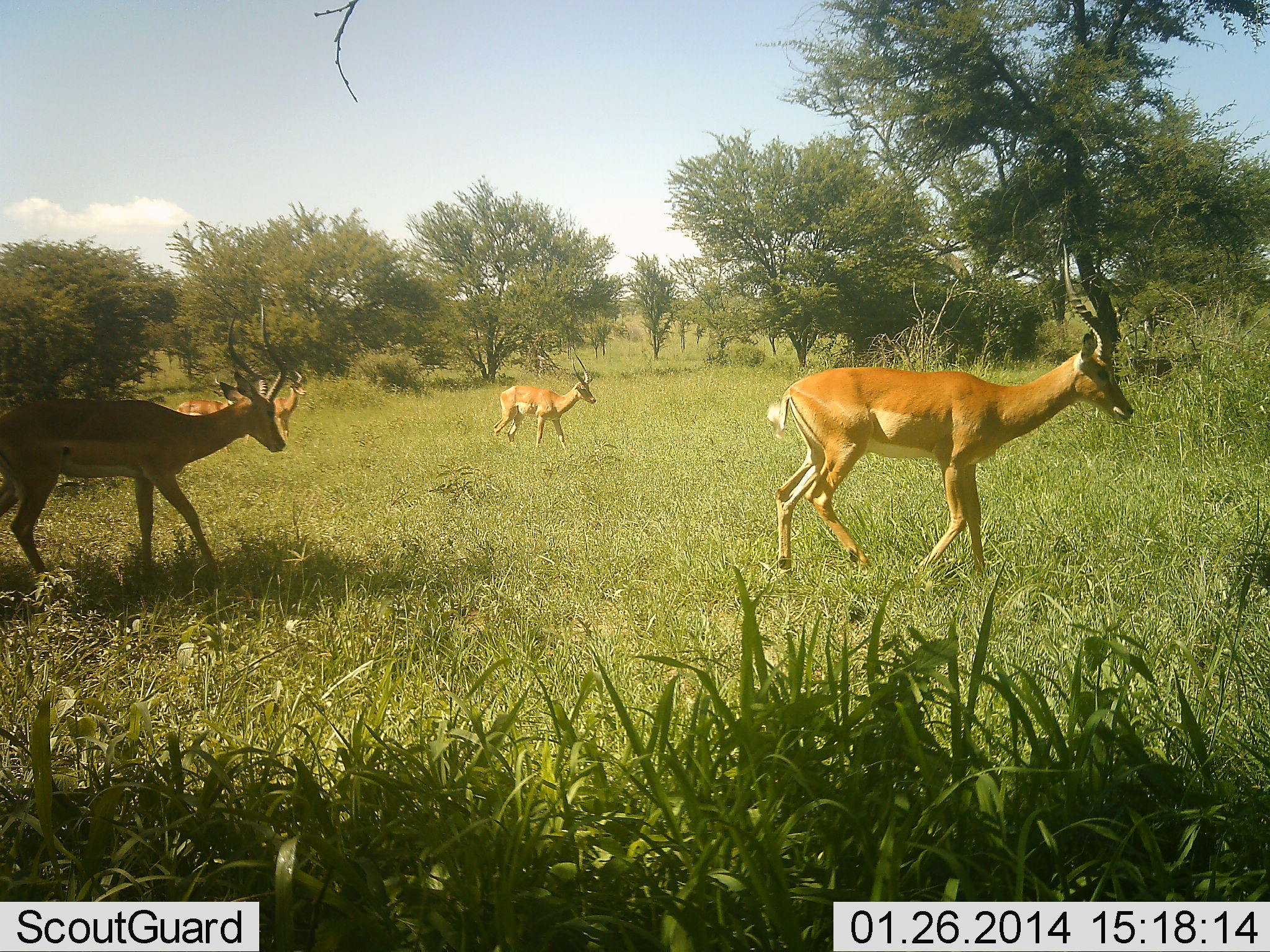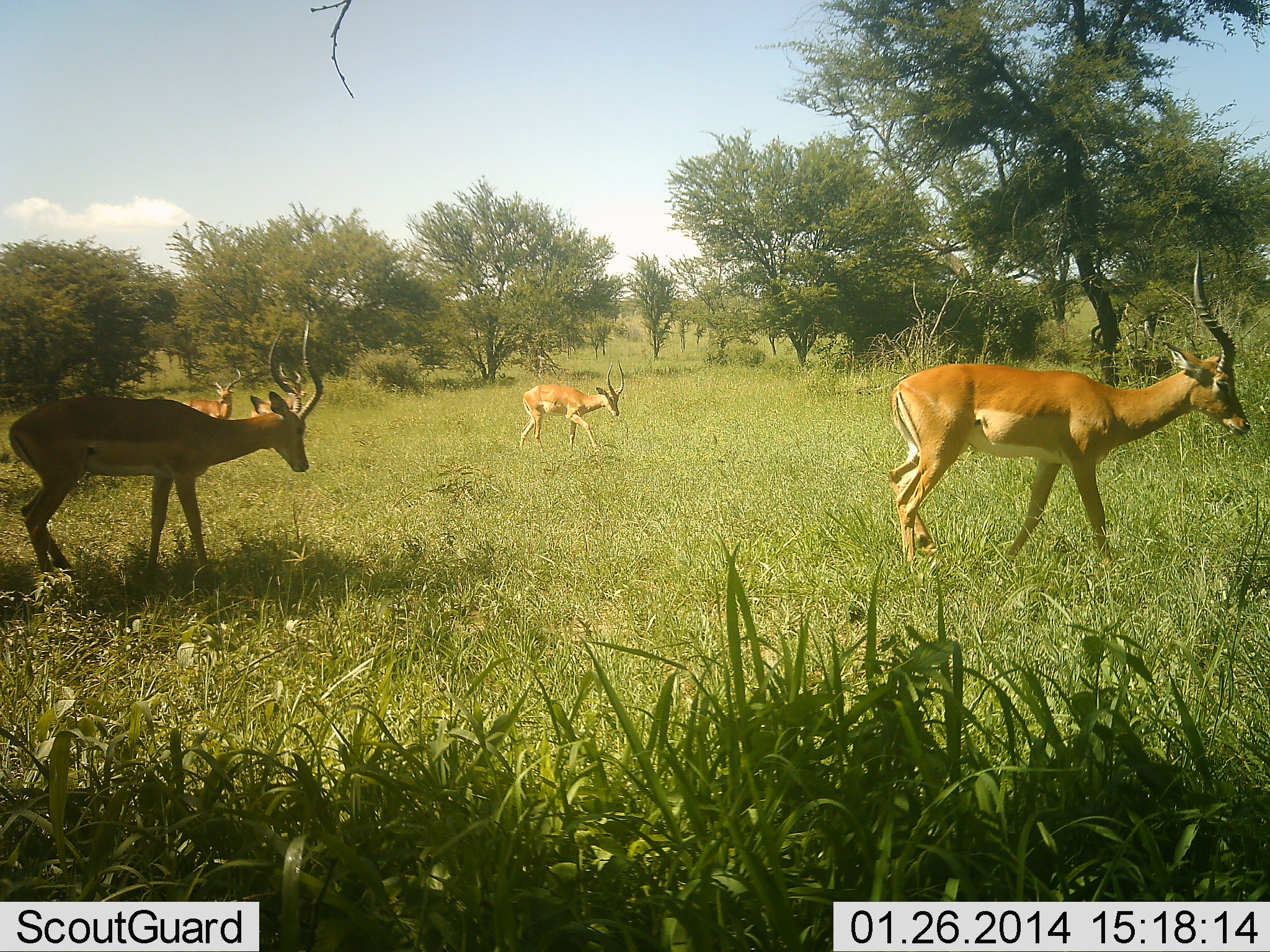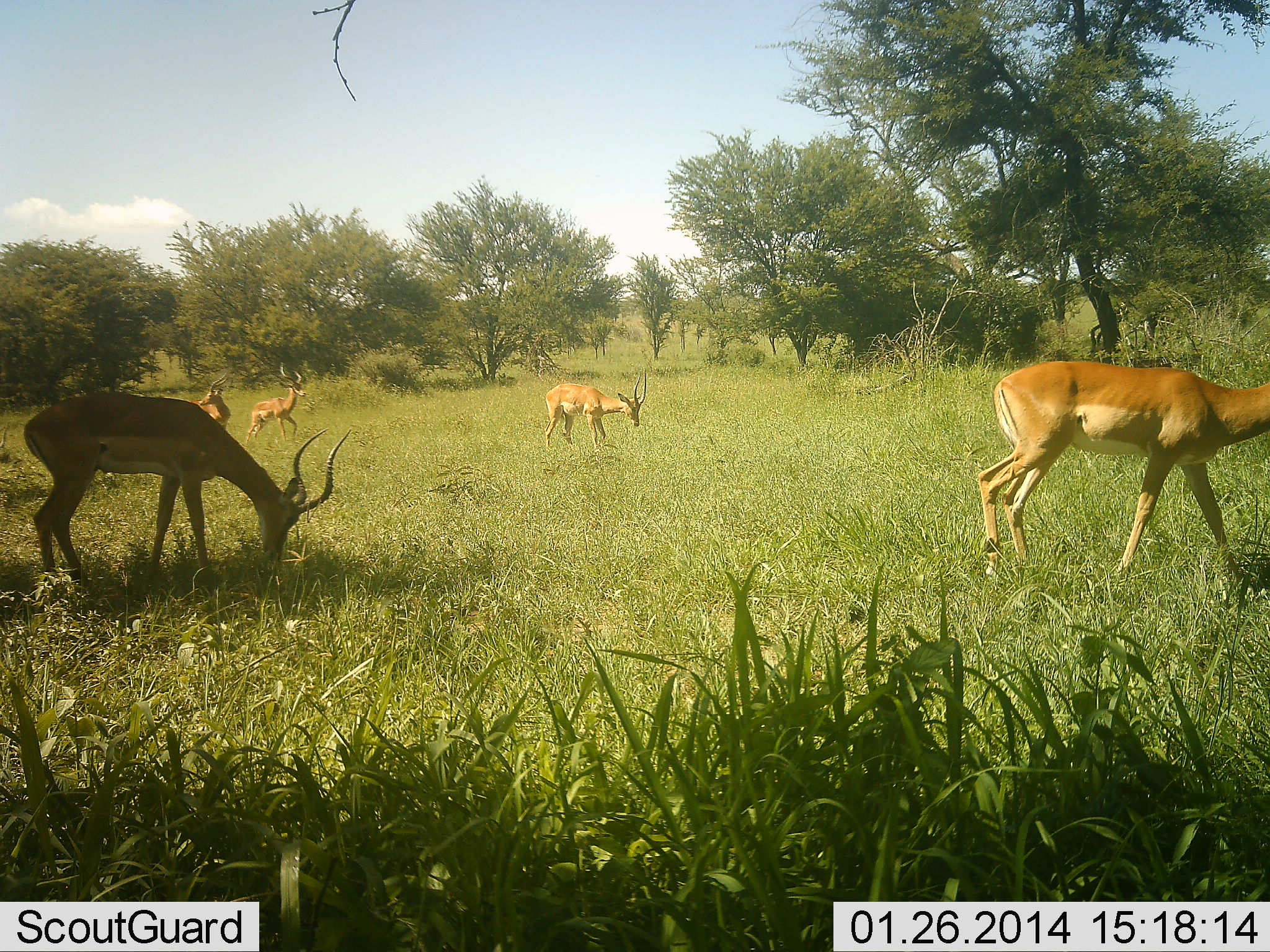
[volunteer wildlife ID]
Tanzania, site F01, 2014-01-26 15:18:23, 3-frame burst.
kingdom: Animalia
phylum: Chordata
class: Mammalia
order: Artiodactyla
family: Bovidae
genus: Aepyceros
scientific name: Aepyceros melampus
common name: impala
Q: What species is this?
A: Impala (Aepyceros melampus).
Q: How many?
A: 5.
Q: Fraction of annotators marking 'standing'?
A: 30%.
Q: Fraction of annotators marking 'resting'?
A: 0%.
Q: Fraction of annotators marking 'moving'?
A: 100%.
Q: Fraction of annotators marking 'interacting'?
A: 0%.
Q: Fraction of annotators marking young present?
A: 0%.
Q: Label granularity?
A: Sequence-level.